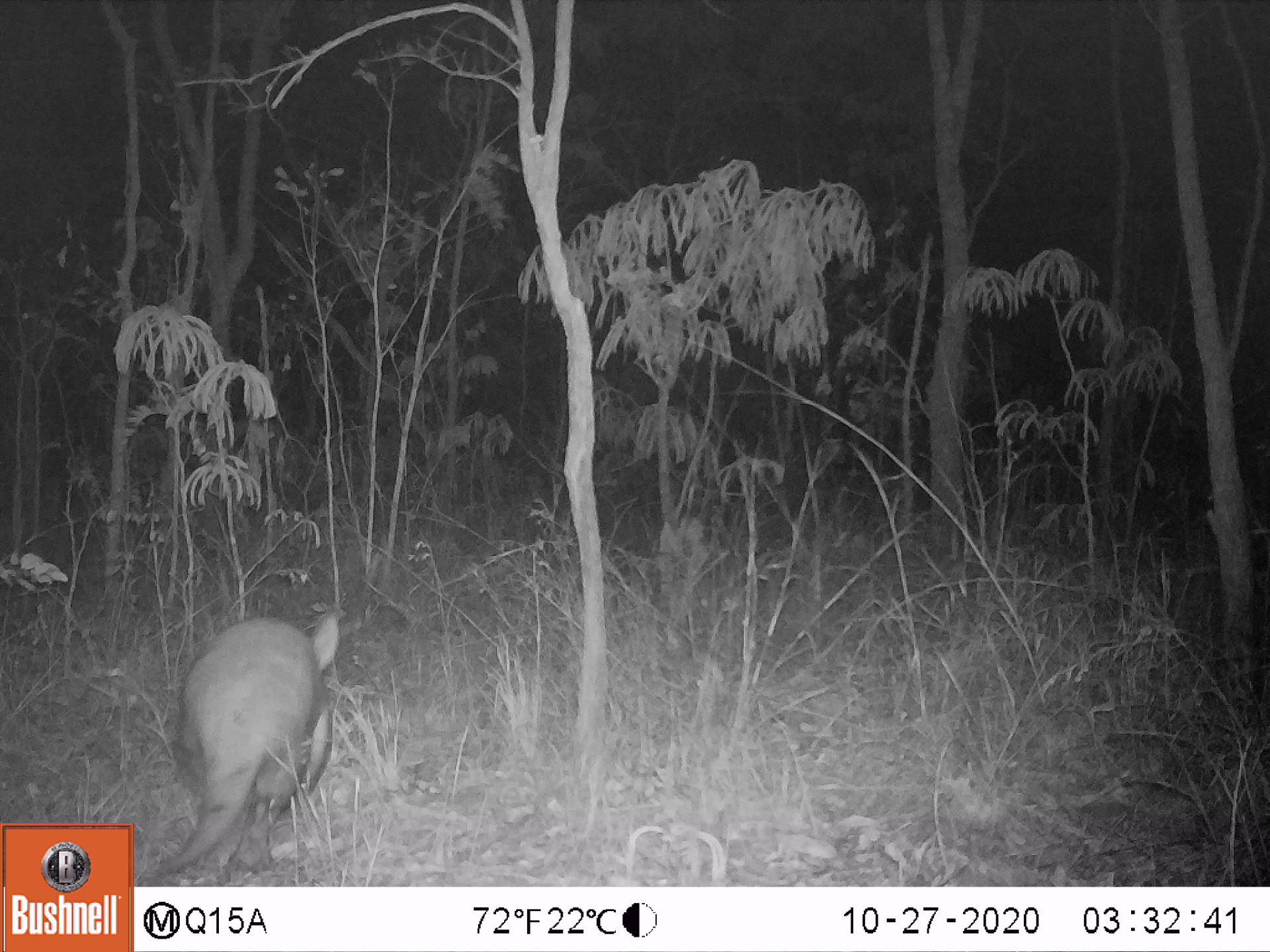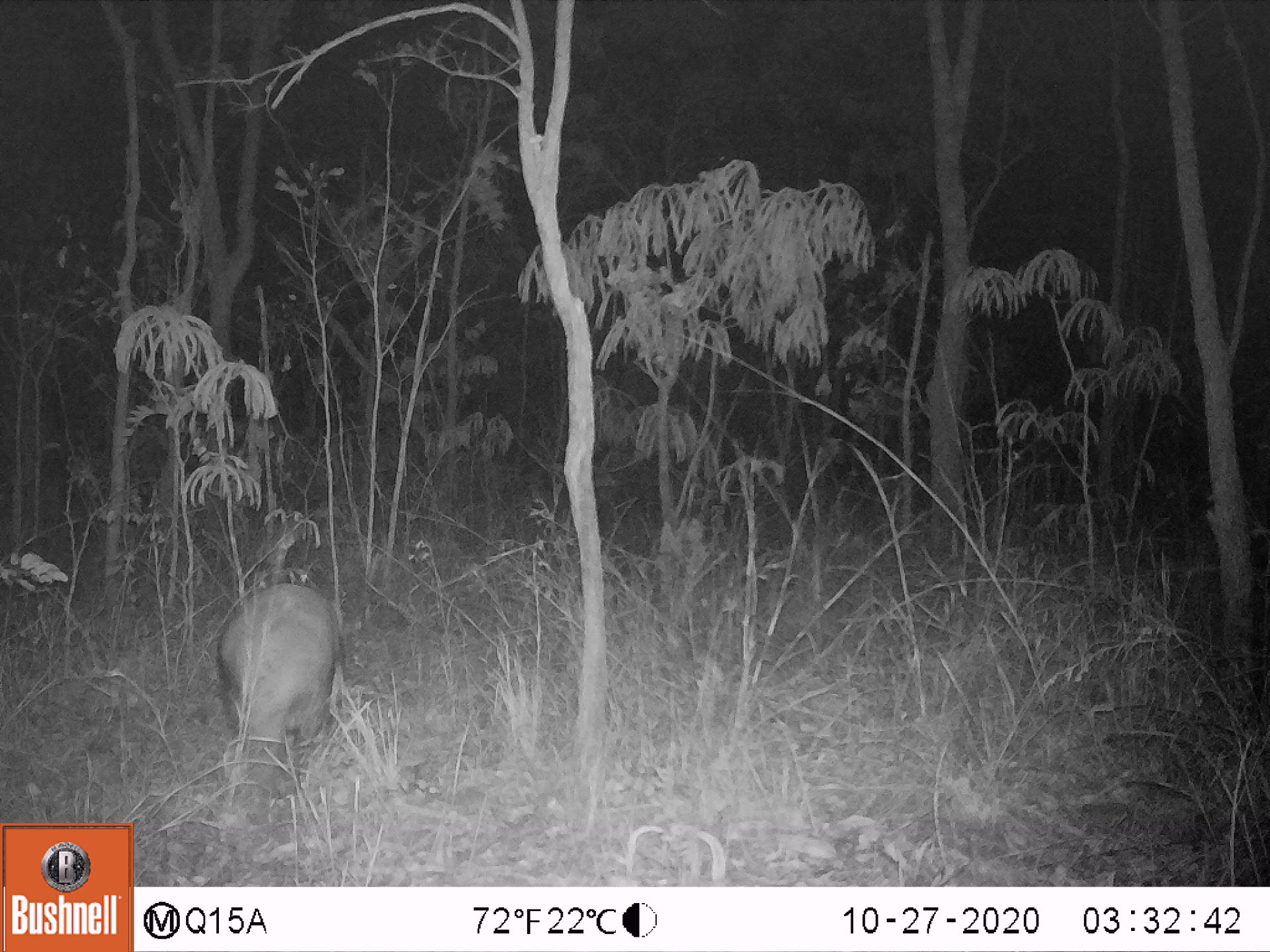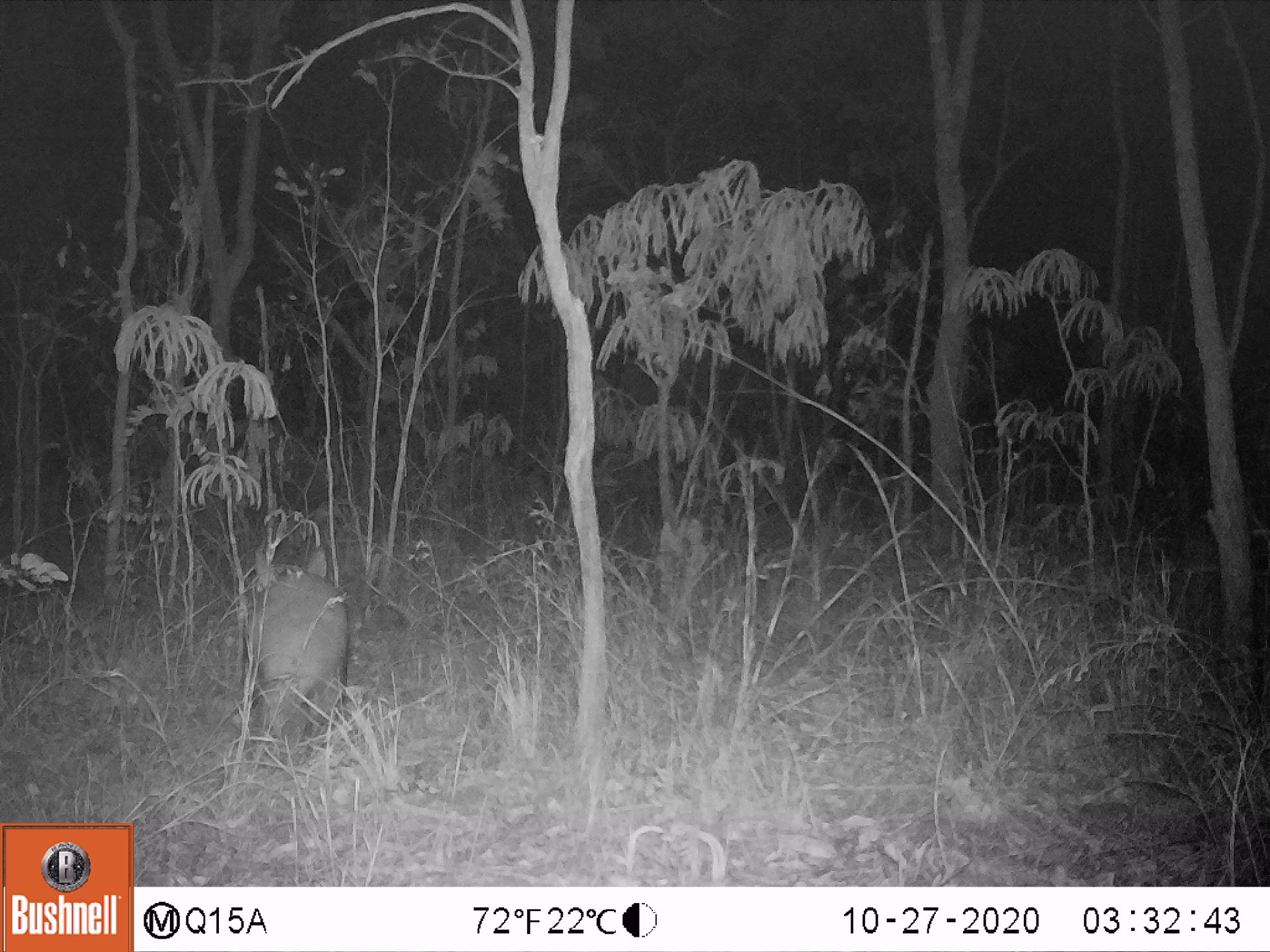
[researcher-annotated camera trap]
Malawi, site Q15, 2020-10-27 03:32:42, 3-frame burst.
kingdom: Animalia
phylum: Chordata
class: Mammalia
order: Tubulidentata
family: Orycteropodidae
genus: Orycteropus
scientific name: Orycteropus afer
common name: aardvark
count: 1